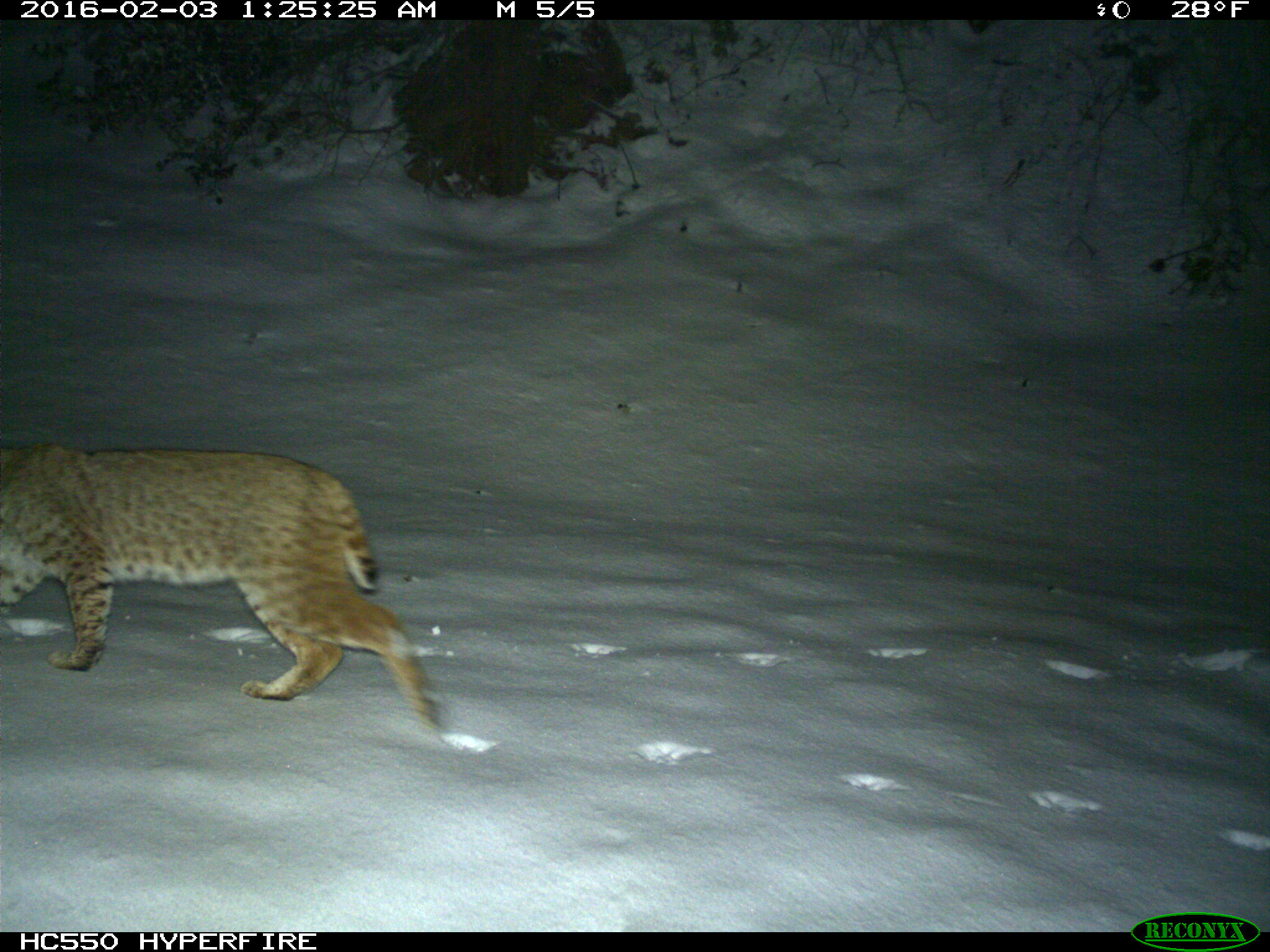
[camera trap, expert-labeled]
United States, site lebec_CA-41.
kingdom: Animalia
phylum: Chordata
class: Mammalia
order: Carnivora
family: Felidae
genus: Lynx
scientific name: Lynx rufus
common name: bobcat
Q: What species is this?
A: Lynx rufus (bobcat).